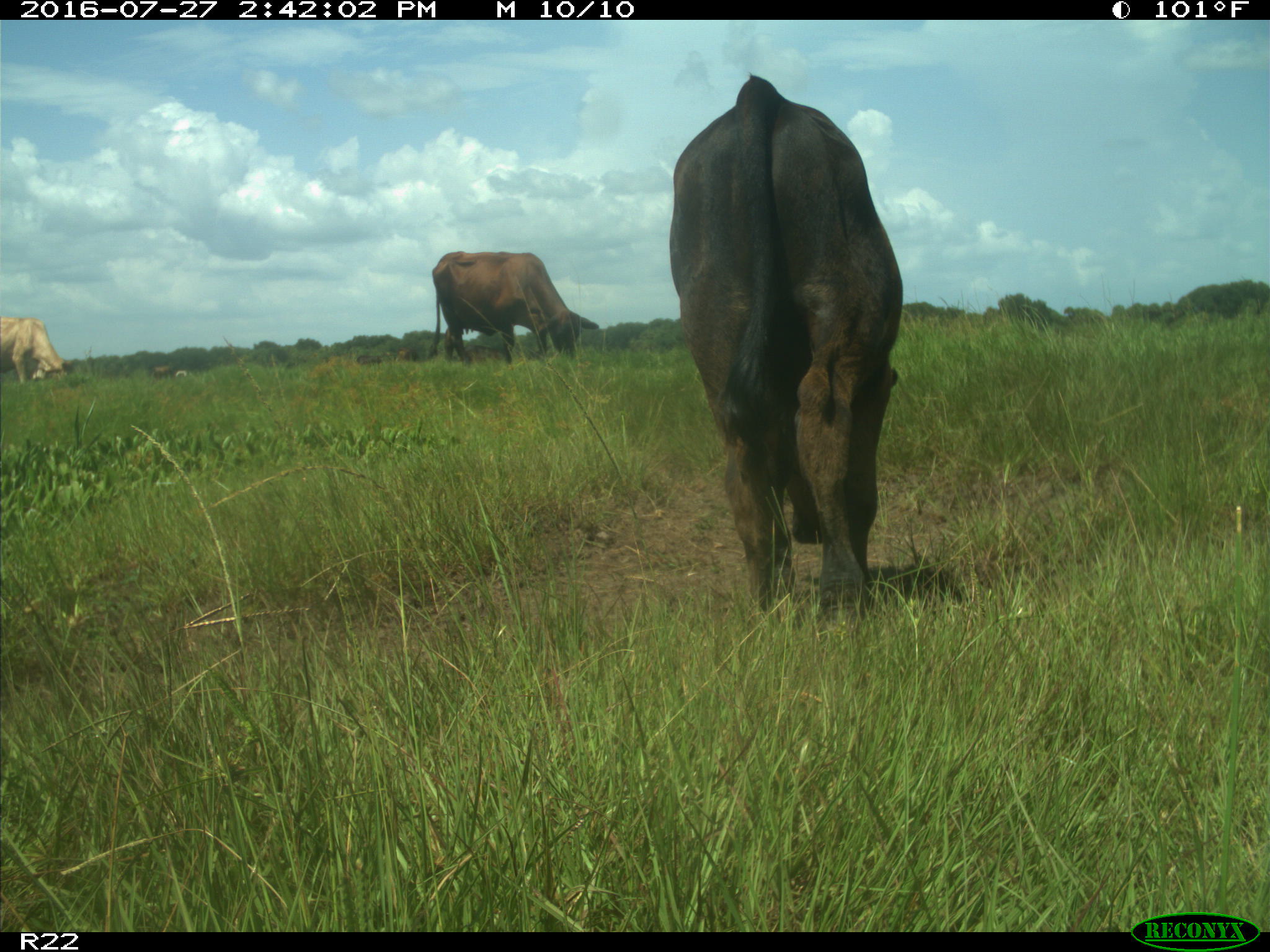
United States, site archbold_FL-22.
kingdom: Animalia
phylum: Chordata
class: Mammalia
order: Artiodactyla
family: Bovidae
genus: Bos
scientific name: Bos taurus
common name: domestic cow